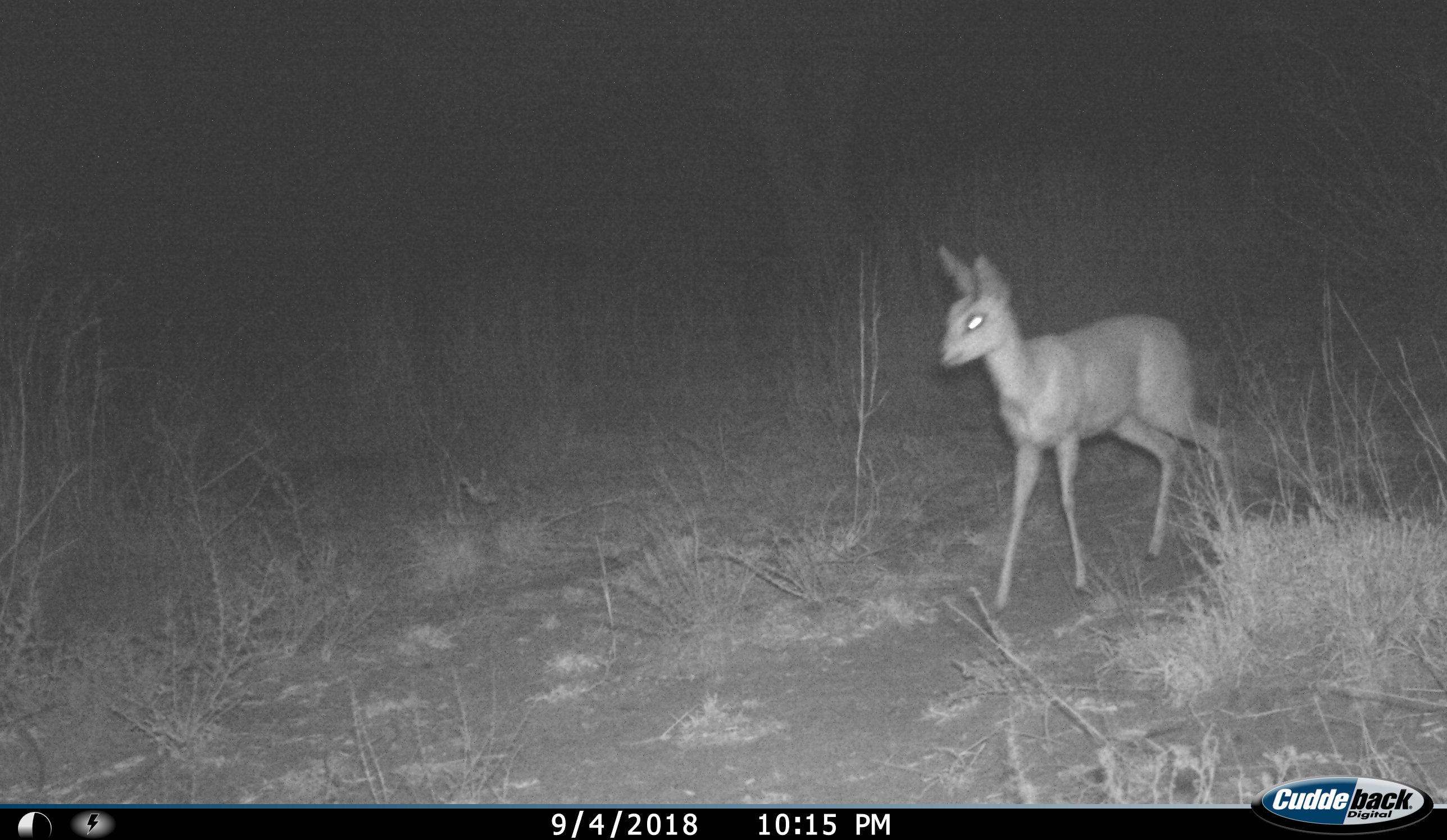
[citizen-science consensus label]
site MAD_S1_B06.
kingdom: Animalia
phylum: Chordata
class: Mammalia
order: Artiodactyla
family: Bovidae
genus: Raphicerus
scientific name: Raphicerus campestris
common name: steenbok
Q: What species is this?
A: Steenbok (Raphicerus campestris).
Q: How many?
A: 1.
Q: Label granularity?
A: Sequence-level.